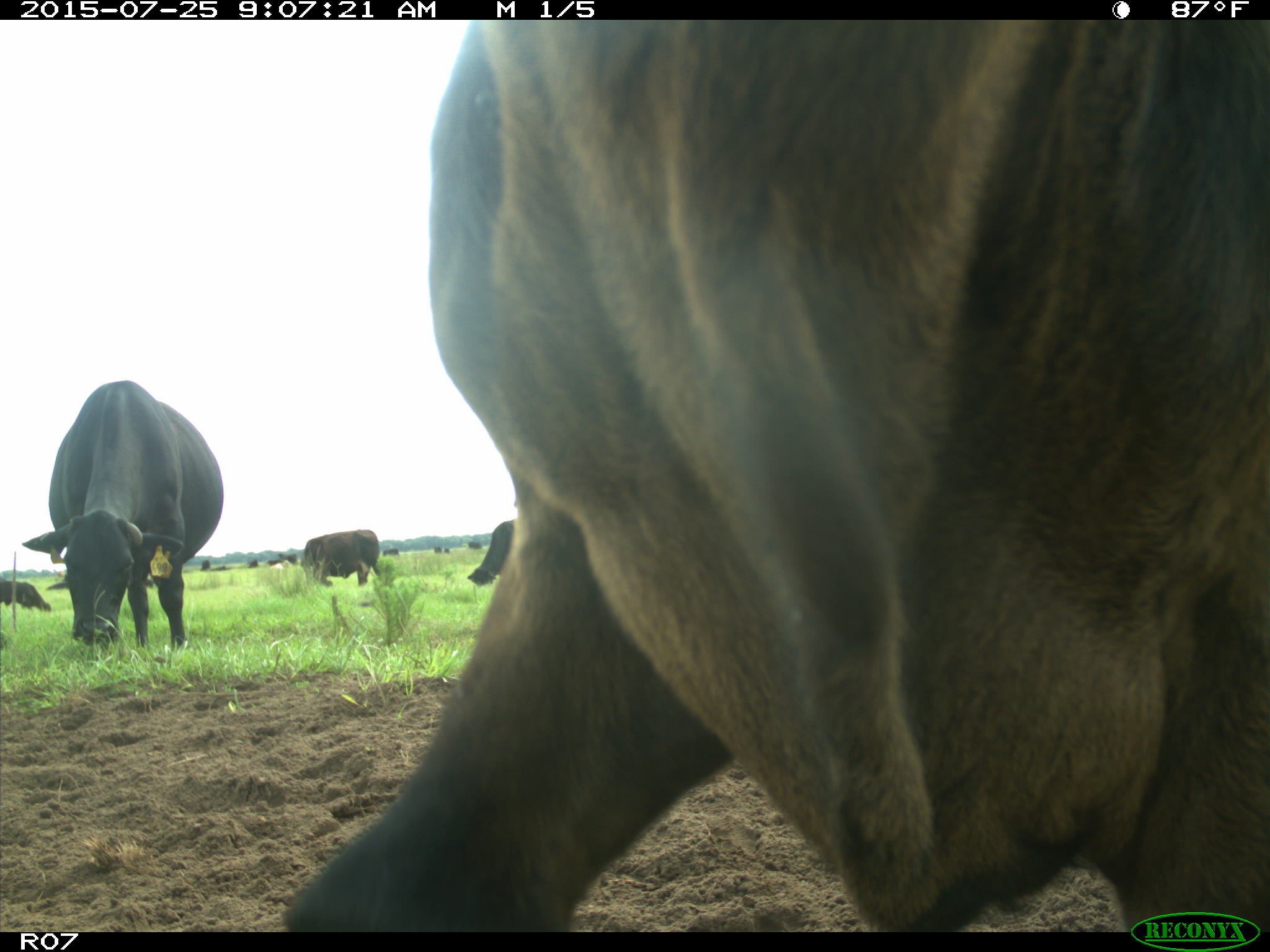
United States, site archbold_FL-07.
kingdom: Animalia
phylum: Chordata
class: Mammalia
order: Artiodactyla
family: Bovidae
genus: Bos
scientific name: Bos taurus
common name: domestic cow